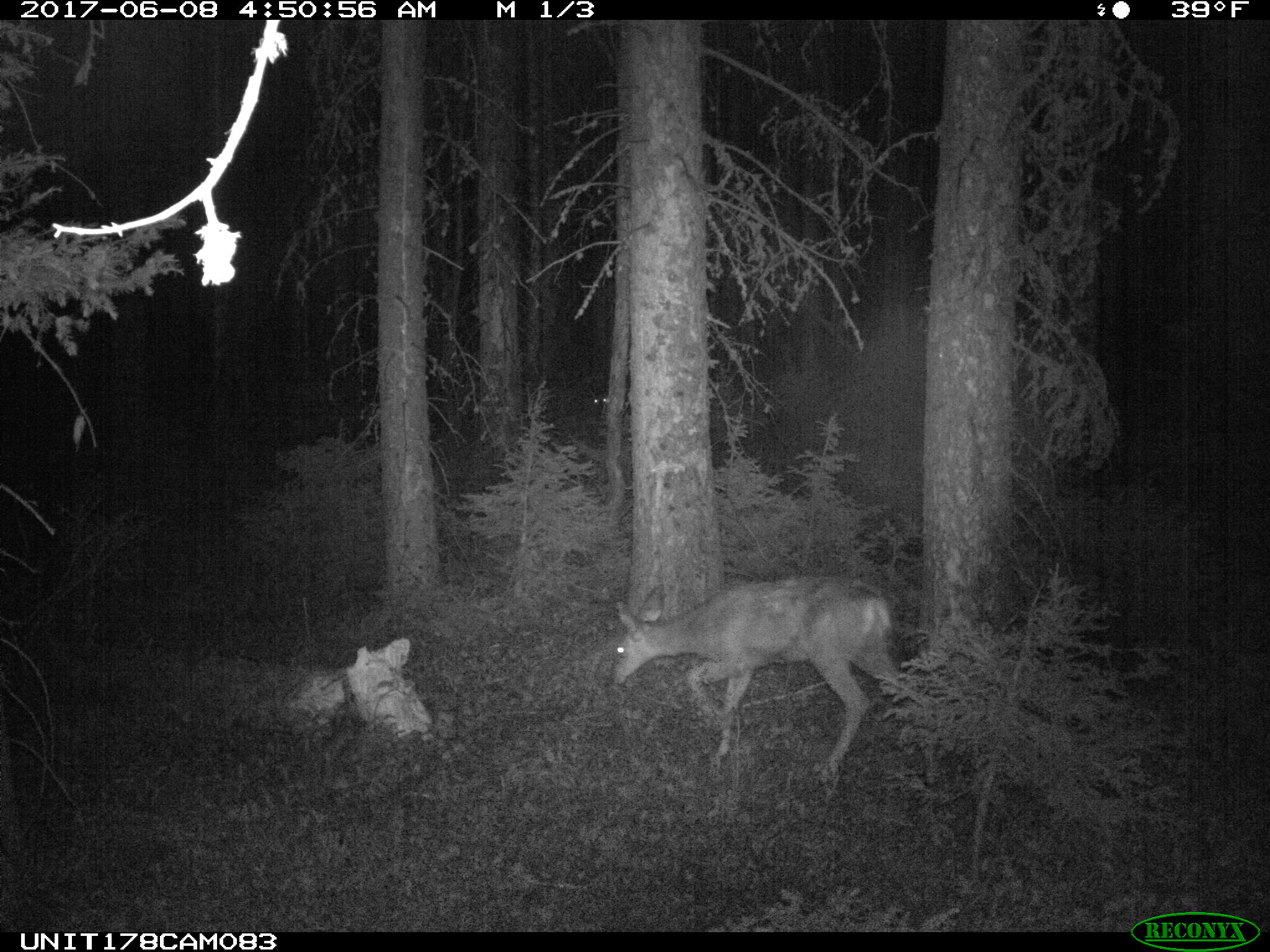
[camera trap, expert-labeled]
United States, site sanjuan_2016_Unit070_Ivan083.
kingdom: Animalia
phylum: Chordata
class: Mammalia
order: Artiodactyla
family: Cervidae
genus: Odocoileus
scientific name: Odocoileus hemionus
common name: mule deer